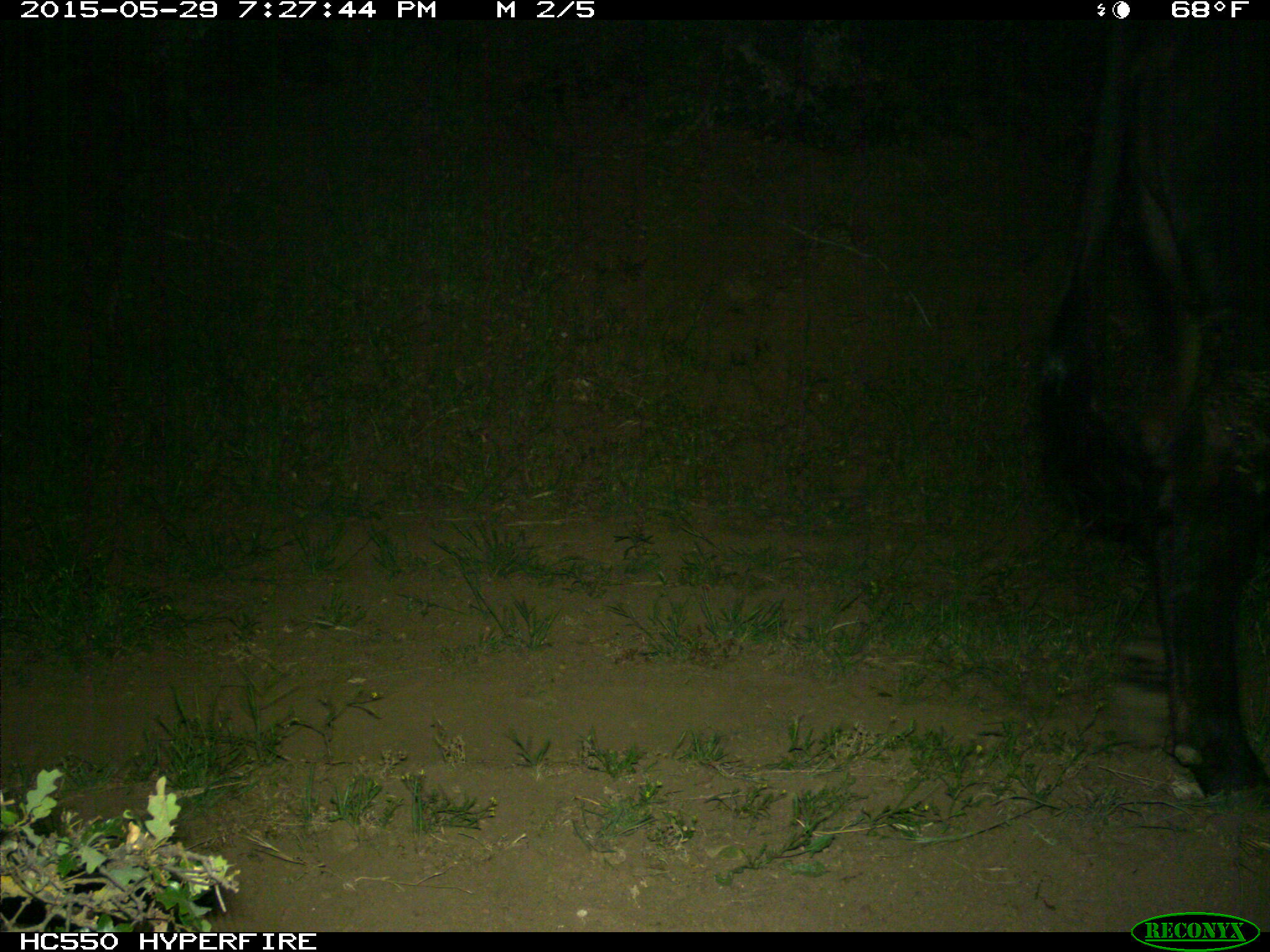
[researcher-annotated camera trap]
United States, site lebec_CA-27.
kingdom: Animalia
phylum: Chordata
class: Mammalia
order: Artiodactyla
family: Bovidae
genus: Bos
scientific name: Bos taurus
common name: domestic cow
Bos taurus (domestic cow).